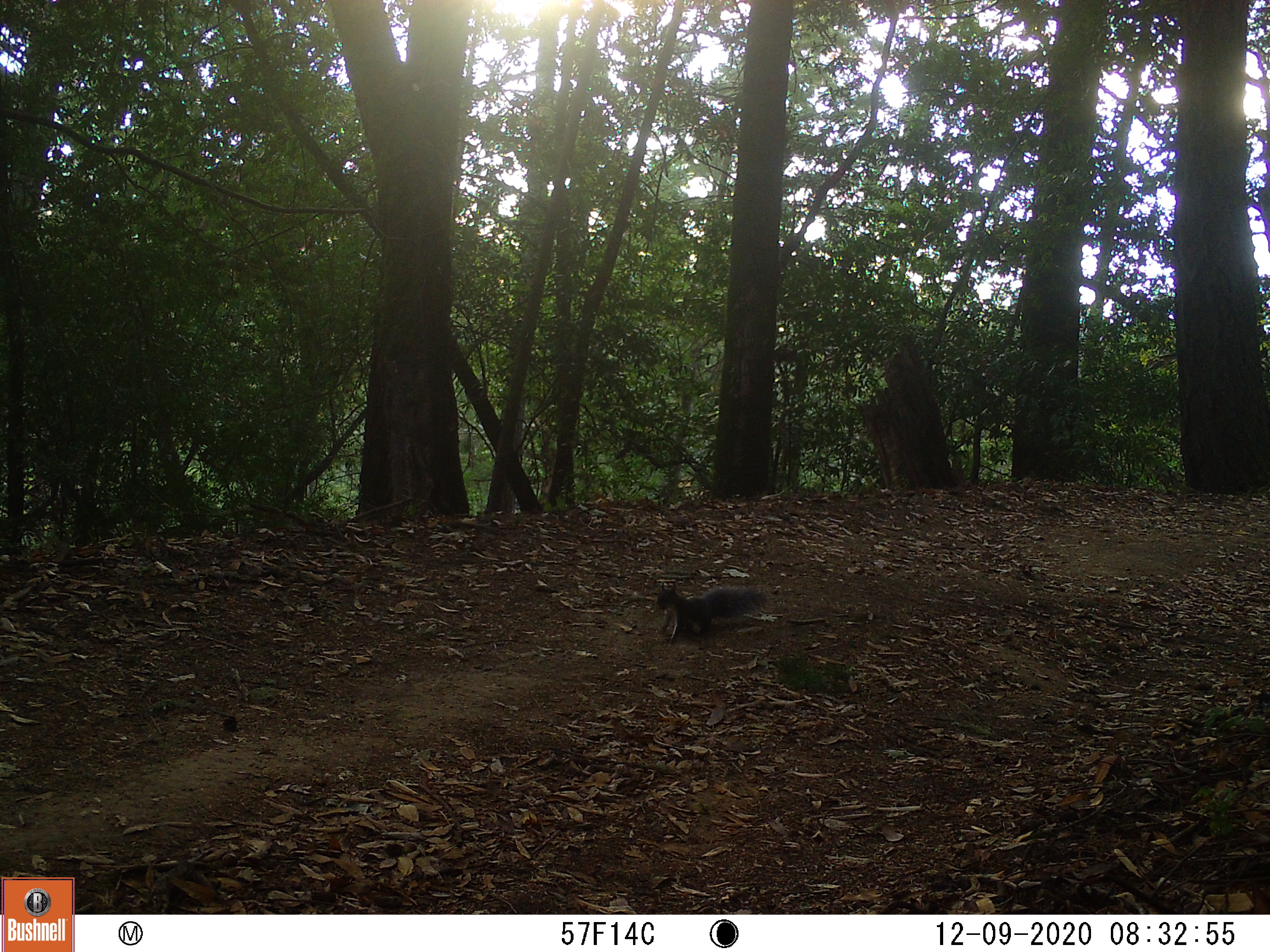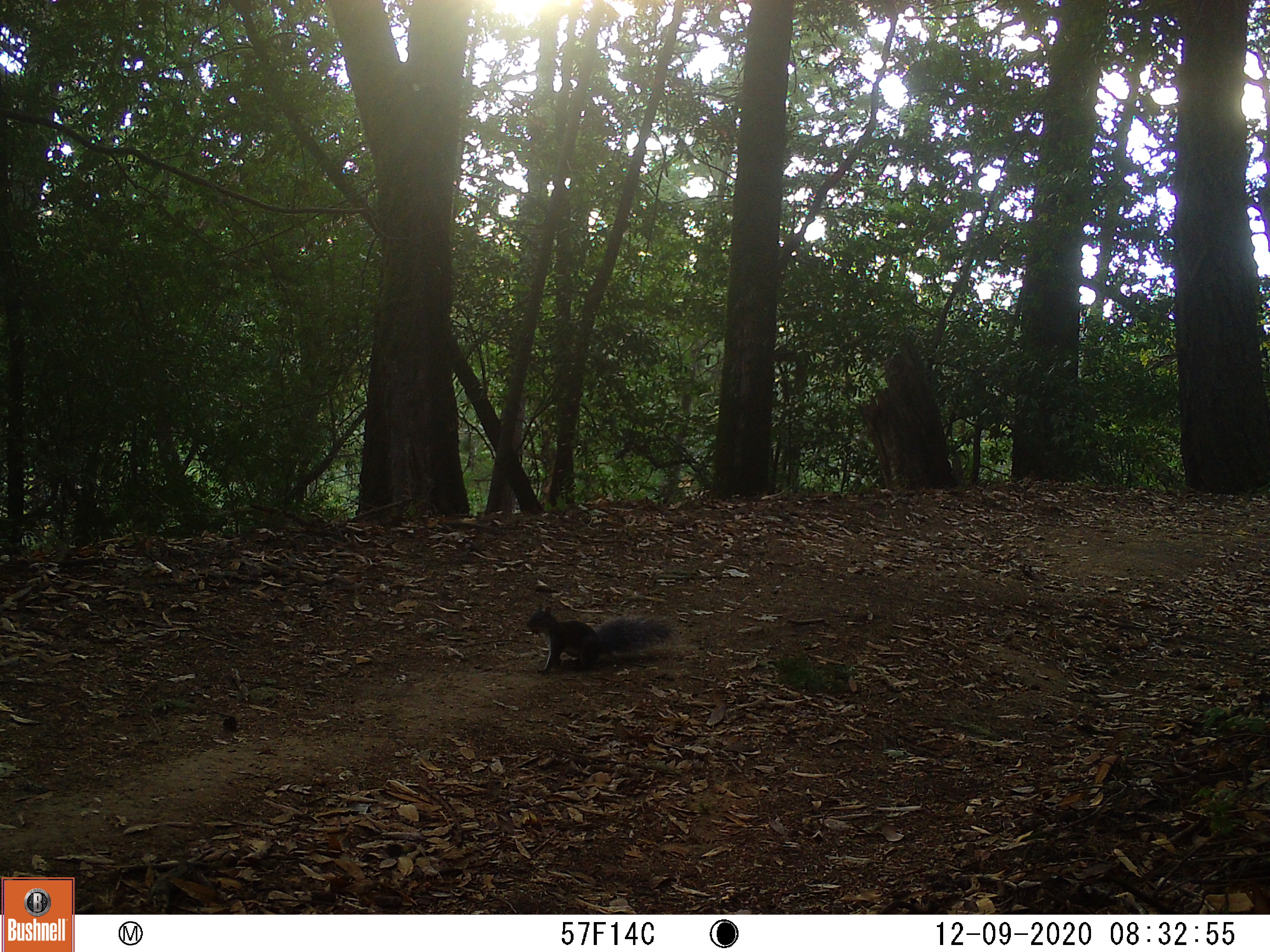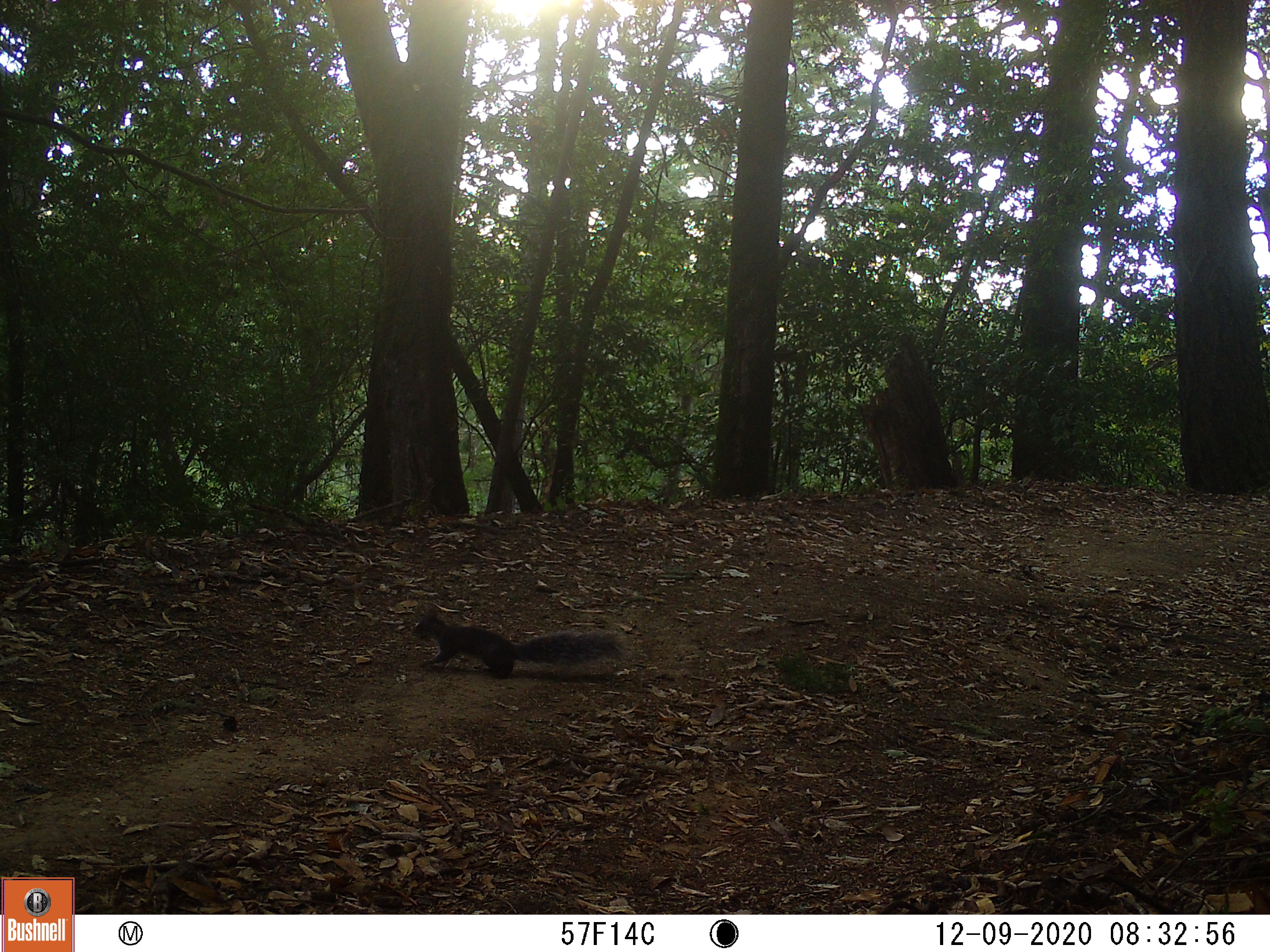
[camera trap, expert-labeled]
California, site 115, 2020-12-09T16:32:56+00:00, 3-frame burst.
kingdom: Animalia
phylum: Chordata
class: Mammalia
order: Rodentia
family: Sciuridae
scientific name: Sciuridae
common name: squirrel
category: unknown squirrel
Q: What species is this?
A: Unknown squirrel (squirrel) (Sciuridae).